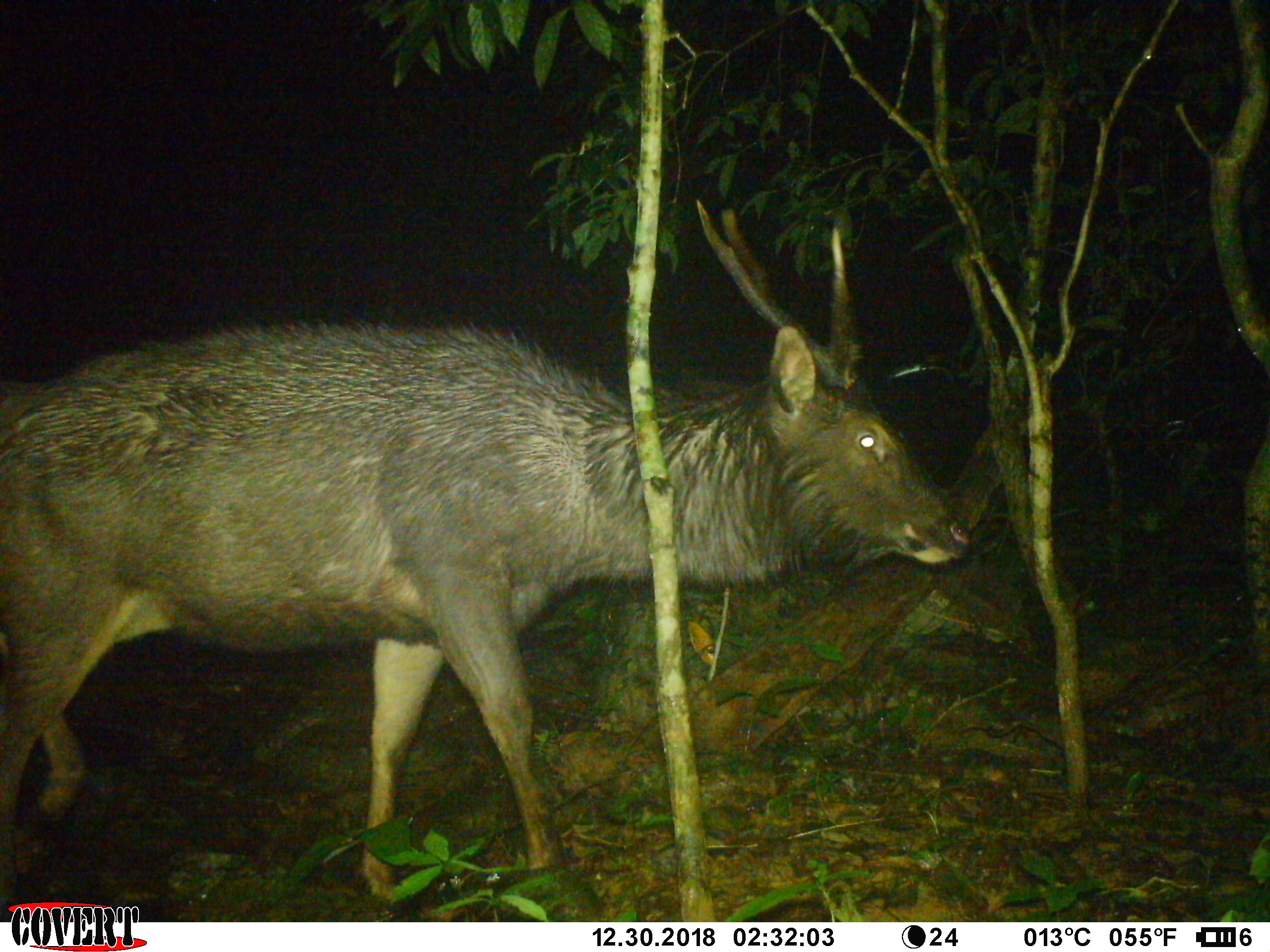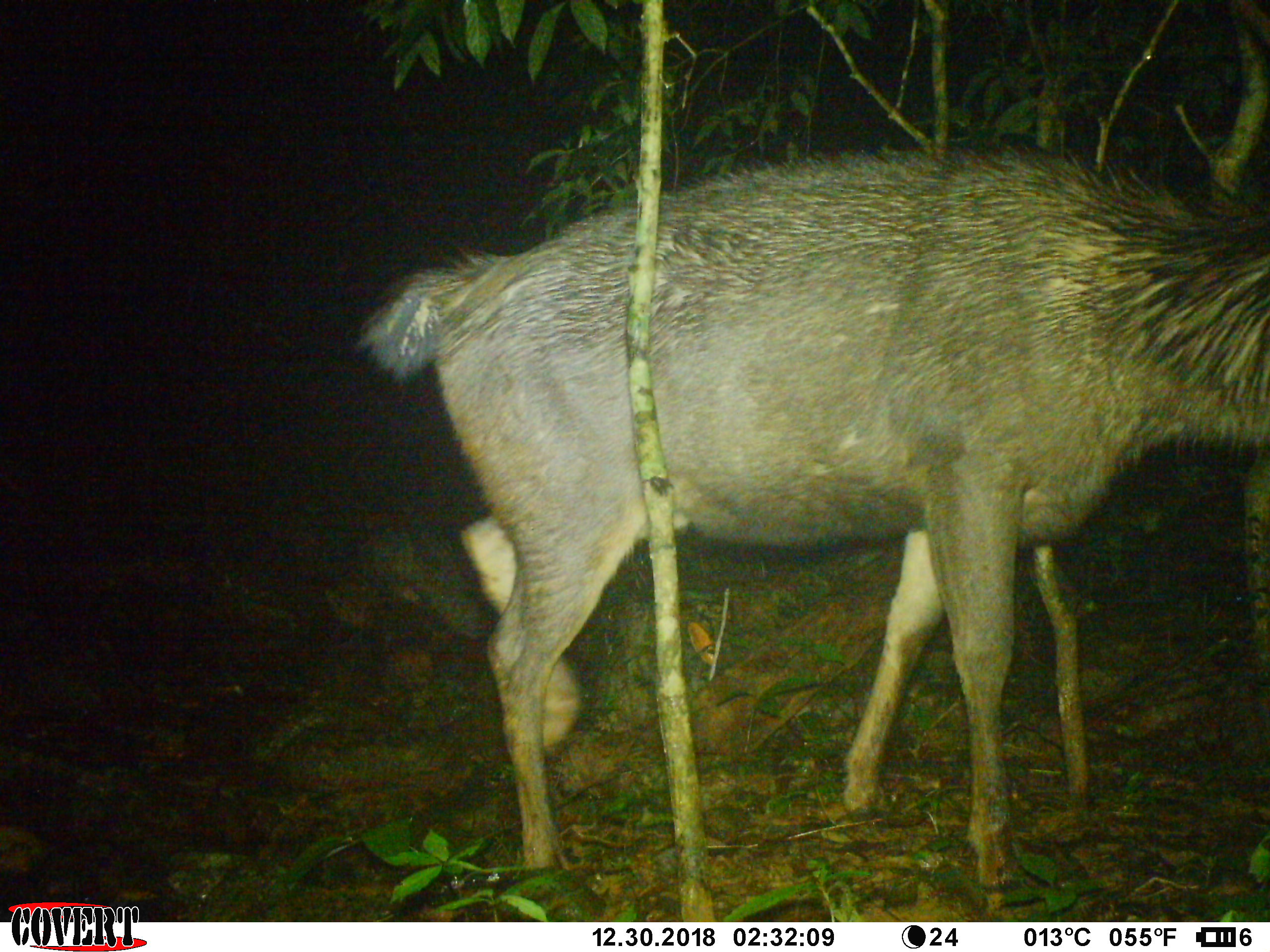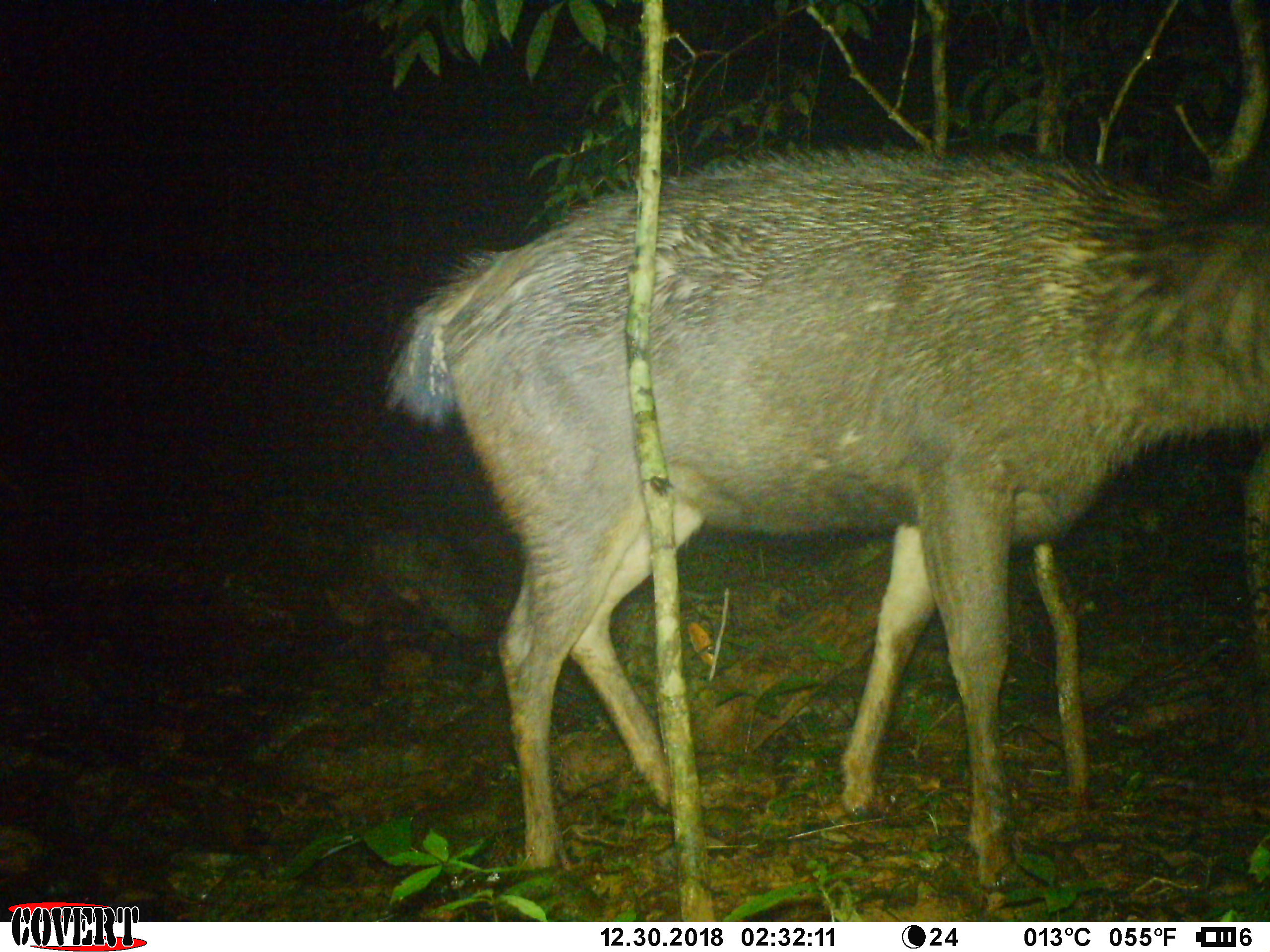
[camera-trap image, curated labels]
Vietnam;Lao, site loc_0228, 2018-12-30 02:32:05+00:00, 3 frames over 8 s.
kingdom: Animalia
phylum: Chordata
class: Mammalia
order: Artiodactyla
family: Cervidae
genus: Rusa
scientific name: Rusa unicolor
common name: sambar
Sambar (Rusa unicolor). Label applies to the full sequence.